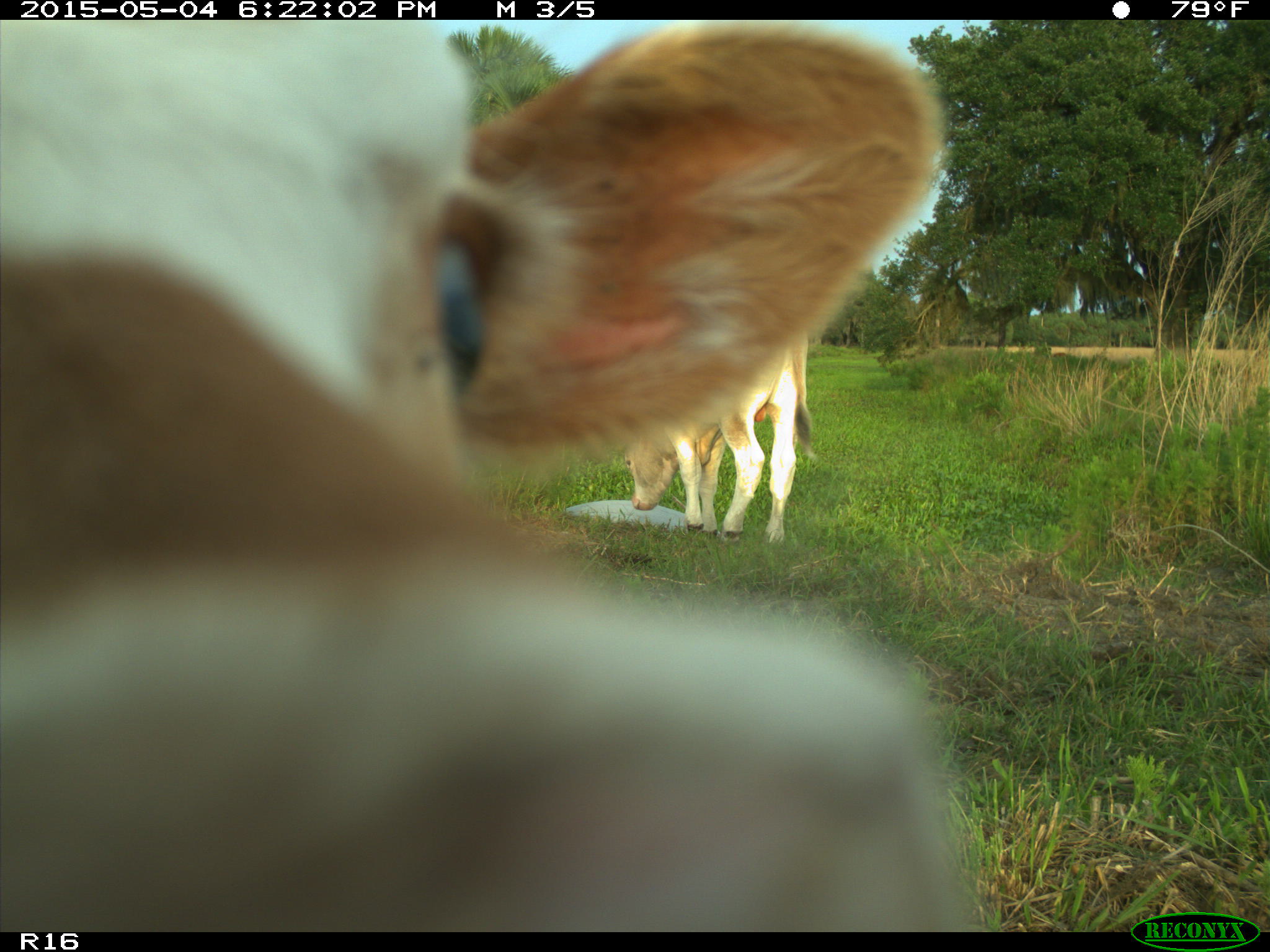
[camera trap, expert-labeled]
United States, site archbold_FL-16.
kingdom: Animalia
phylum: Chordata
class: Mammalia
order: Artiodactyla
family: Bovidae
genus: Bos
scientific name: Bos taurus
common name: domestic cow